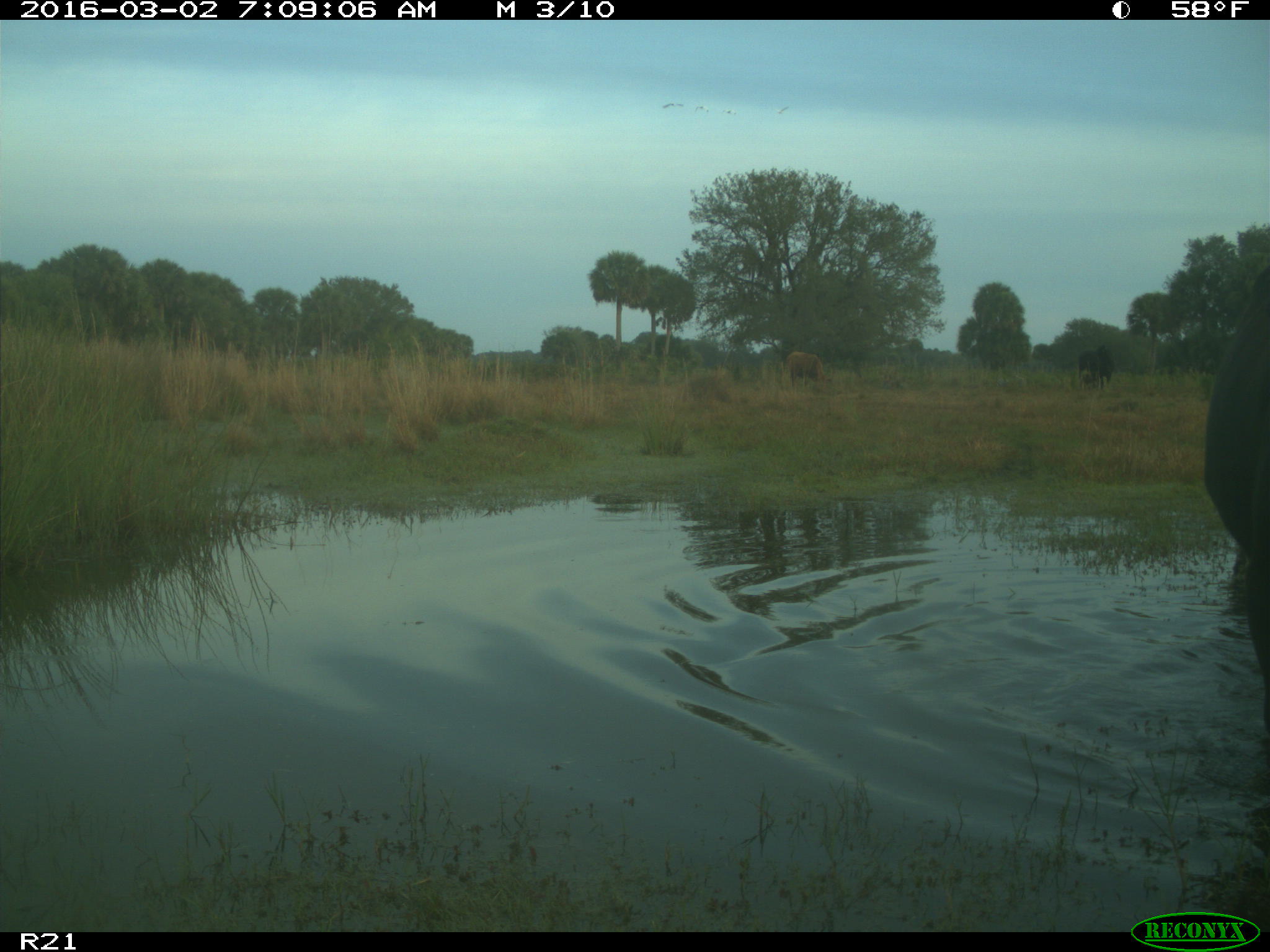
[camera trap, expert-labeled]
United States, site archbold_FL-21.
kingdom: Animalia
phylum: Chordata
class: Mammalia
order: Artiodactyla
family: Bovidae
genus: Bos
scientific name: Bos taurus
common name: domestic cow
Bos taurus (domestic cow).